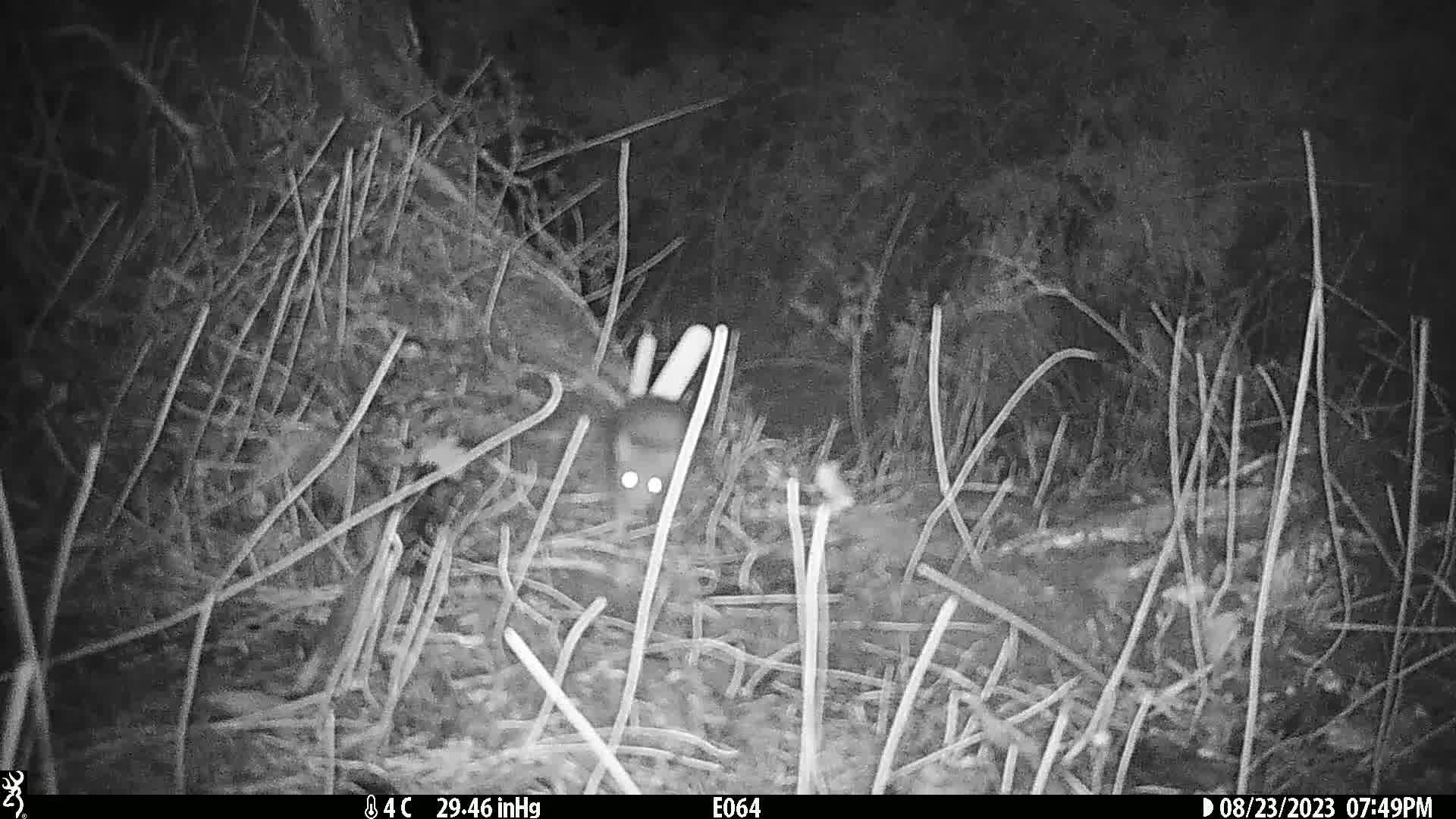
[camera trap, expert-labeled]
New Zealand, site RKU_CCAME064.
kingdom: Animalia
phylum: Chordata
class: Mammalia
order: Rodentia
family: Muridae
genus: Rattus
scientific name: Rattus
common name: rat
Rat (Rattus).